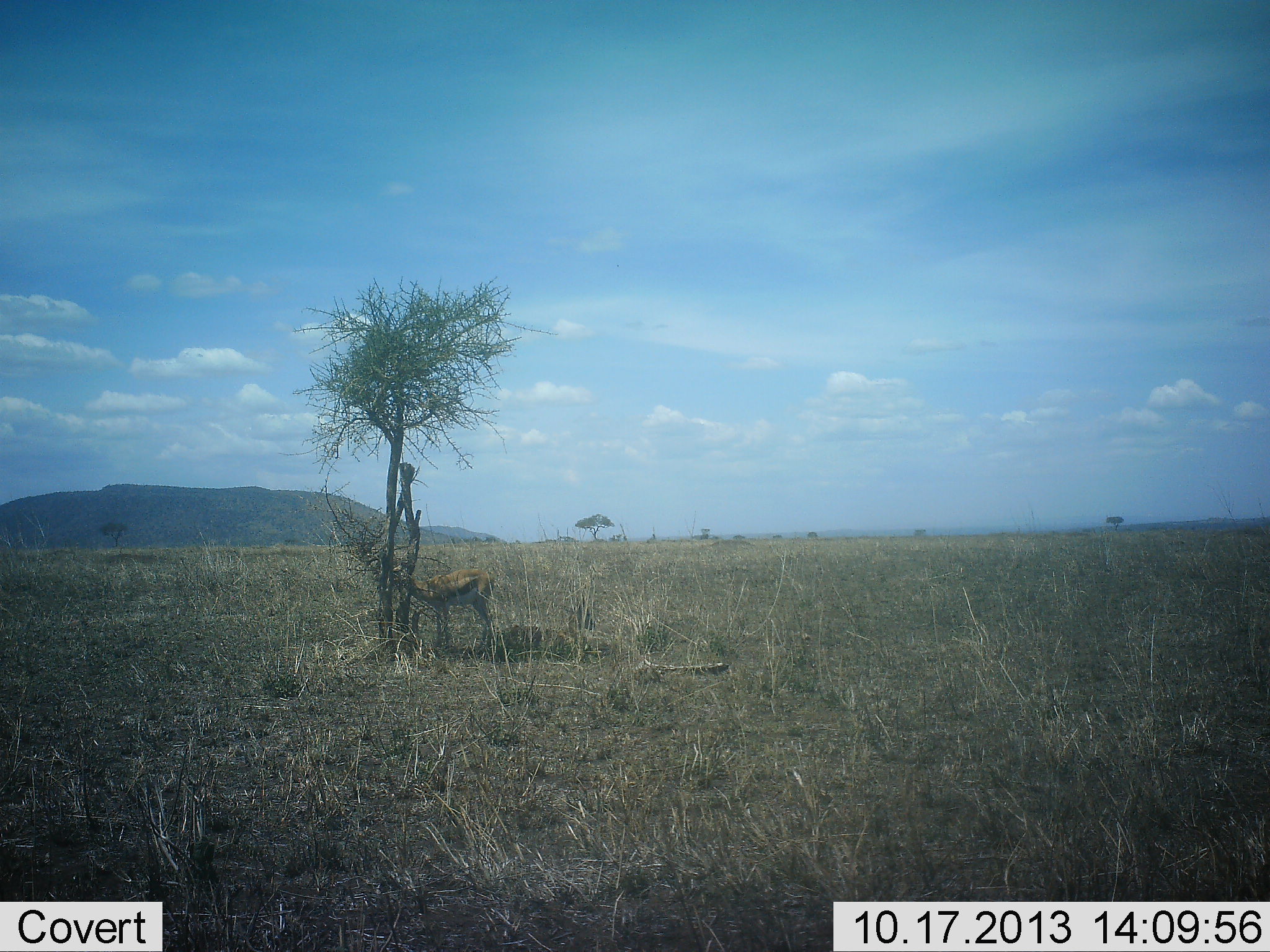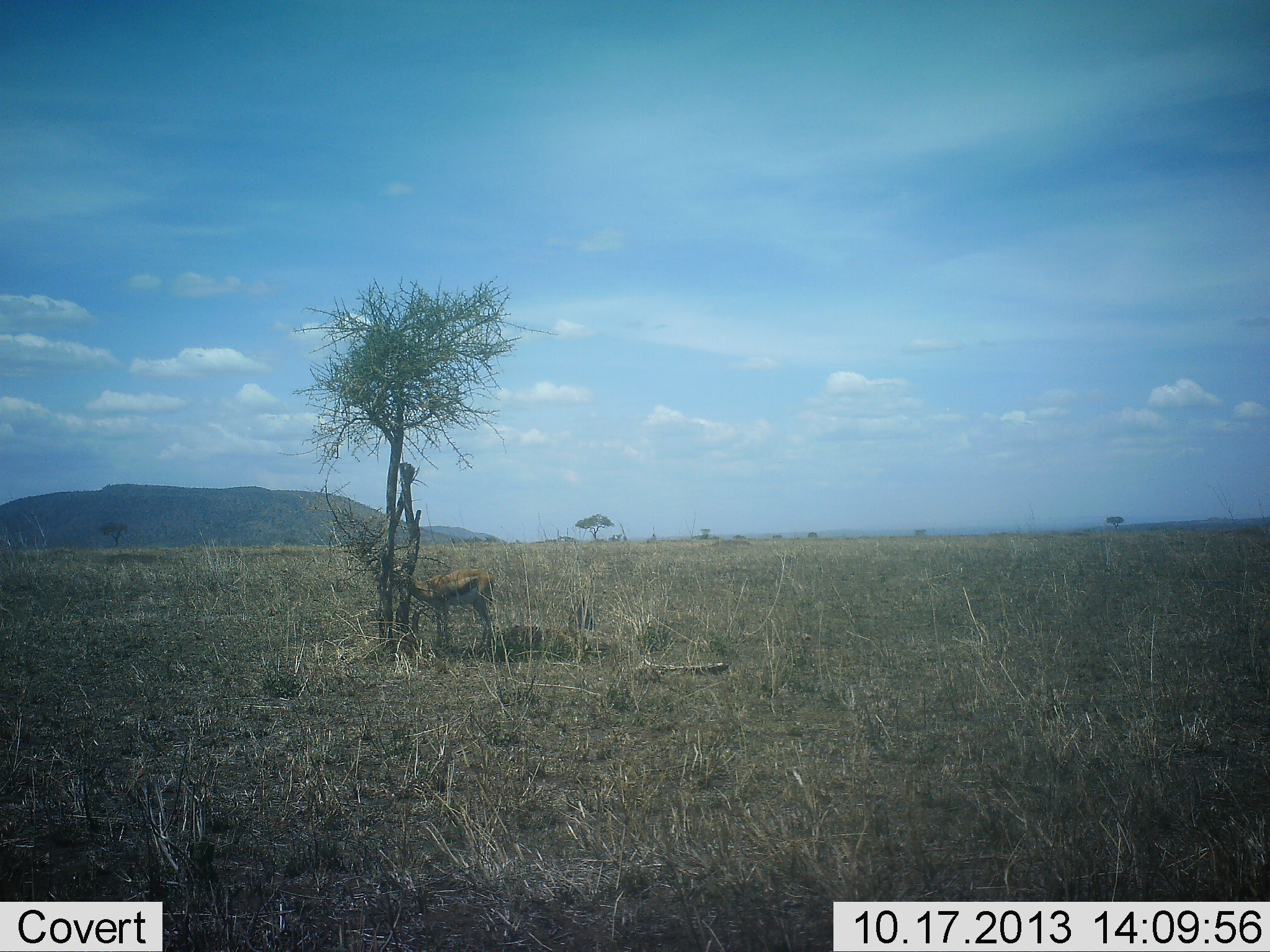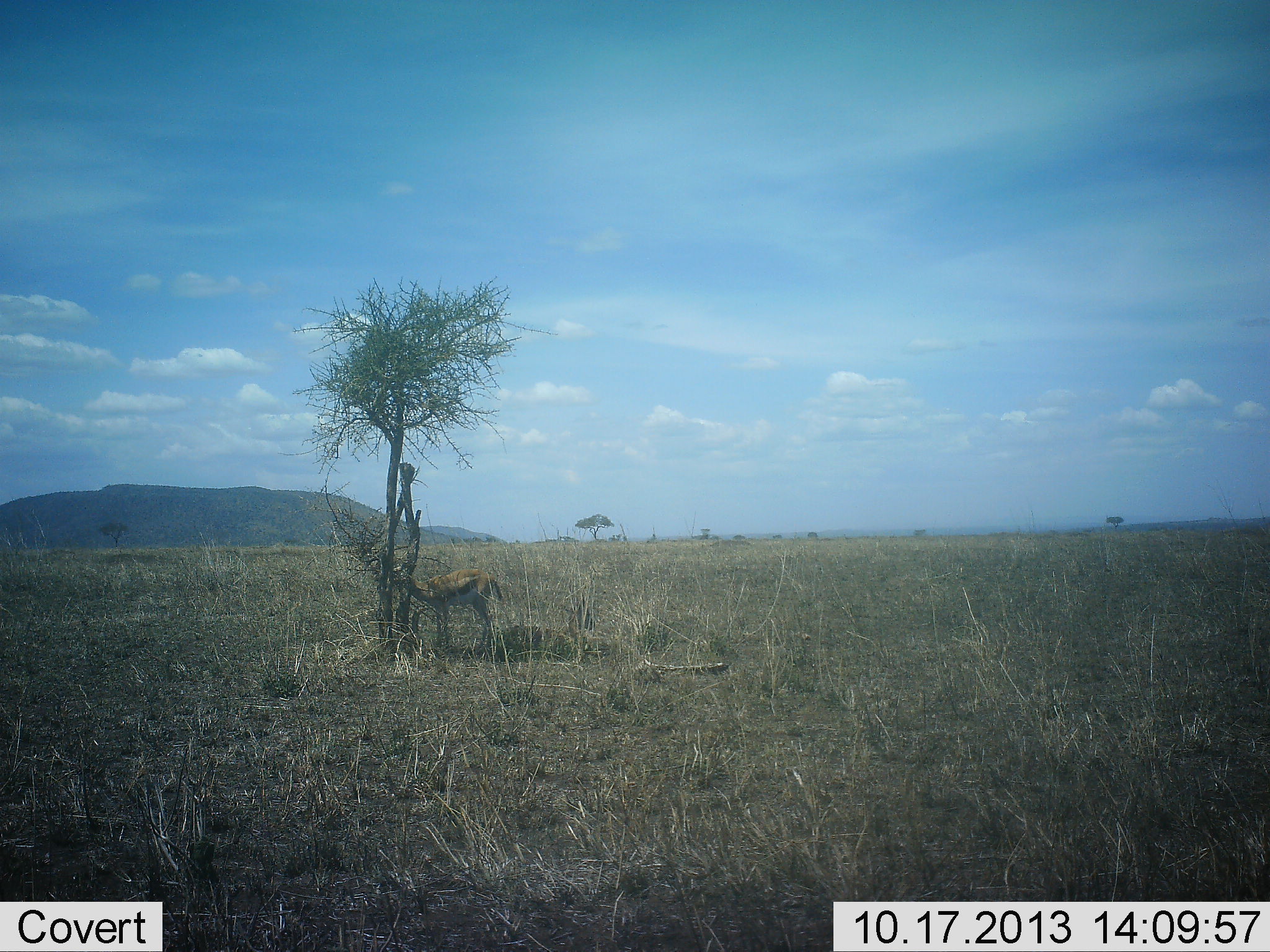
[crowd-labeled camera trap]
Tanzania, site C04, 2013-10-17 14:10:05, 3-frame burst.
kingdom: Animalia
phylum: Chordata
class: Mammalia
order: Artiodactyla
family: Bovidae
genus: Eudorcas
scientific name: Eudorcas thomsonii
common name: thomson's gazelle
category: gazellethomsons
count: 1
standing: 90%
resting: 20%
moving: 0%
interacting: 0%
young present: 0%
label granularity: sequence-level